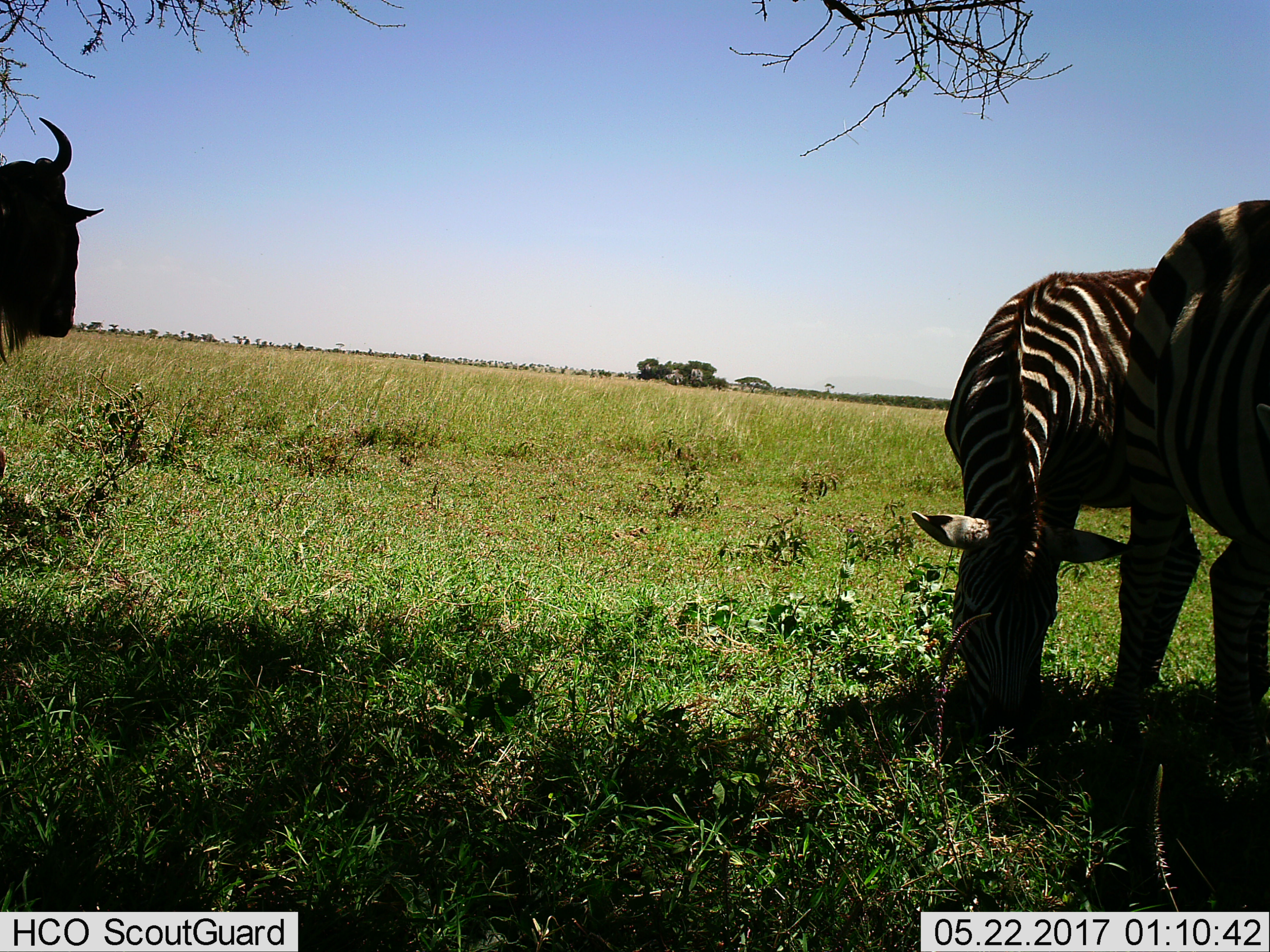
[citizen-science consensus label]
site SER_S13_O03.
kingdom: Animalia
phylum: Chordata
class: Mammalia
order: Artiodactyla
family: Bovidae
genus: Connochaetes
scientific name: Connochaetes taurinus taurinus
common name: blue wildebeest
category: wildebeestblue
Wildebeestblue (blue wildebeest) (Connochaetes taurinus taurinus), count 1. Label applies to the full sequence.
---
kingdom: Animalia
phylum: Chordata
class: Mammalia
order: Perissodactyla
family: Equidae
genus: Equus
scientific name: Equus quagga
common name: plains zebra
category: zebraplains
Zebraplains (plains zebra) (Equus quagga), count 2. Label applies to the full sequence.